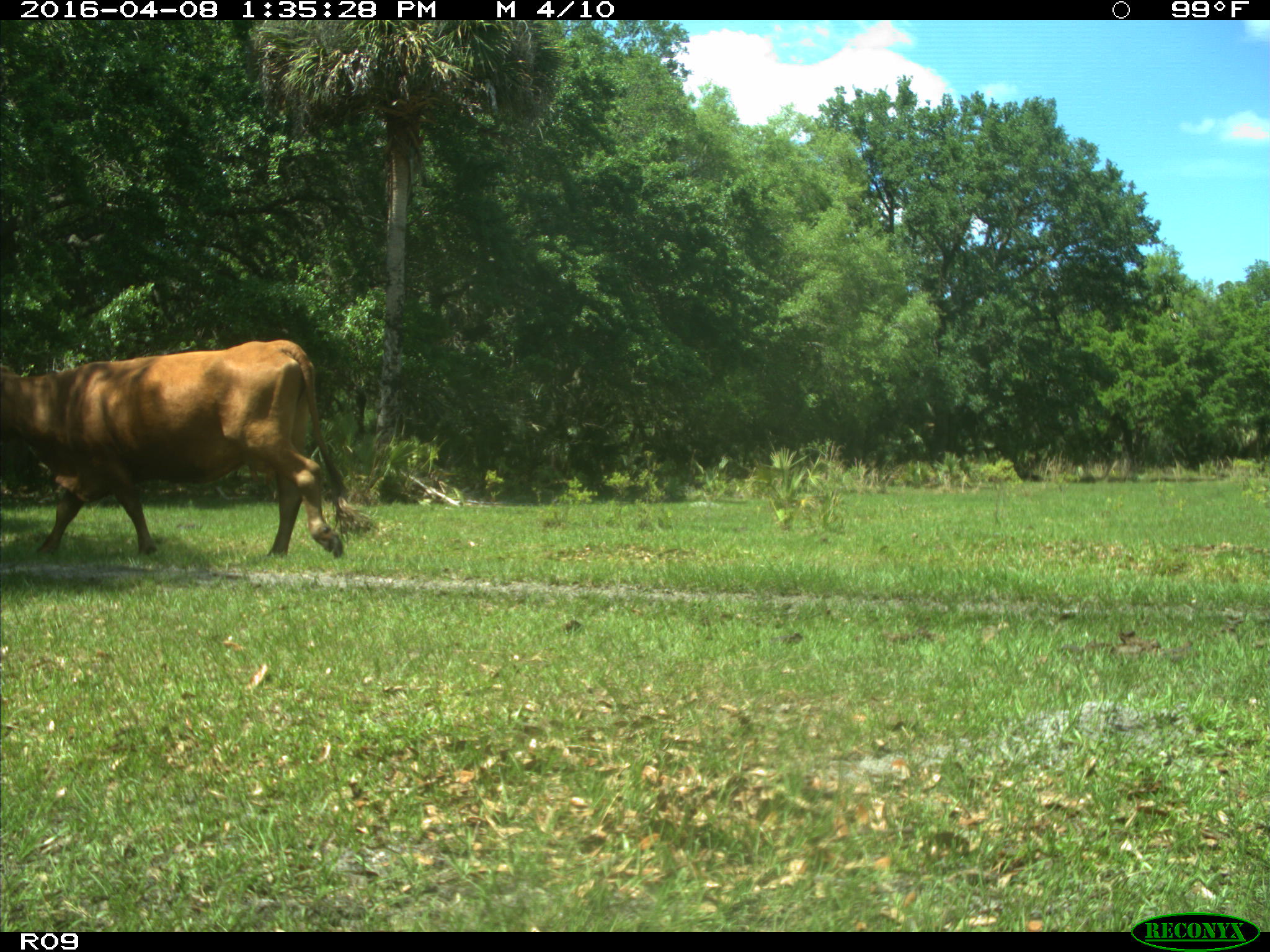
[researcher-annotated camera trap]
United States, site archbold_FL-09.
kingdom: Animalia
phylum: Chordata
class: Mammalia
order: Artiodactyla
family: Bovidae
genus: Bos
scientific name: Bos taurus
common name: domestic cow